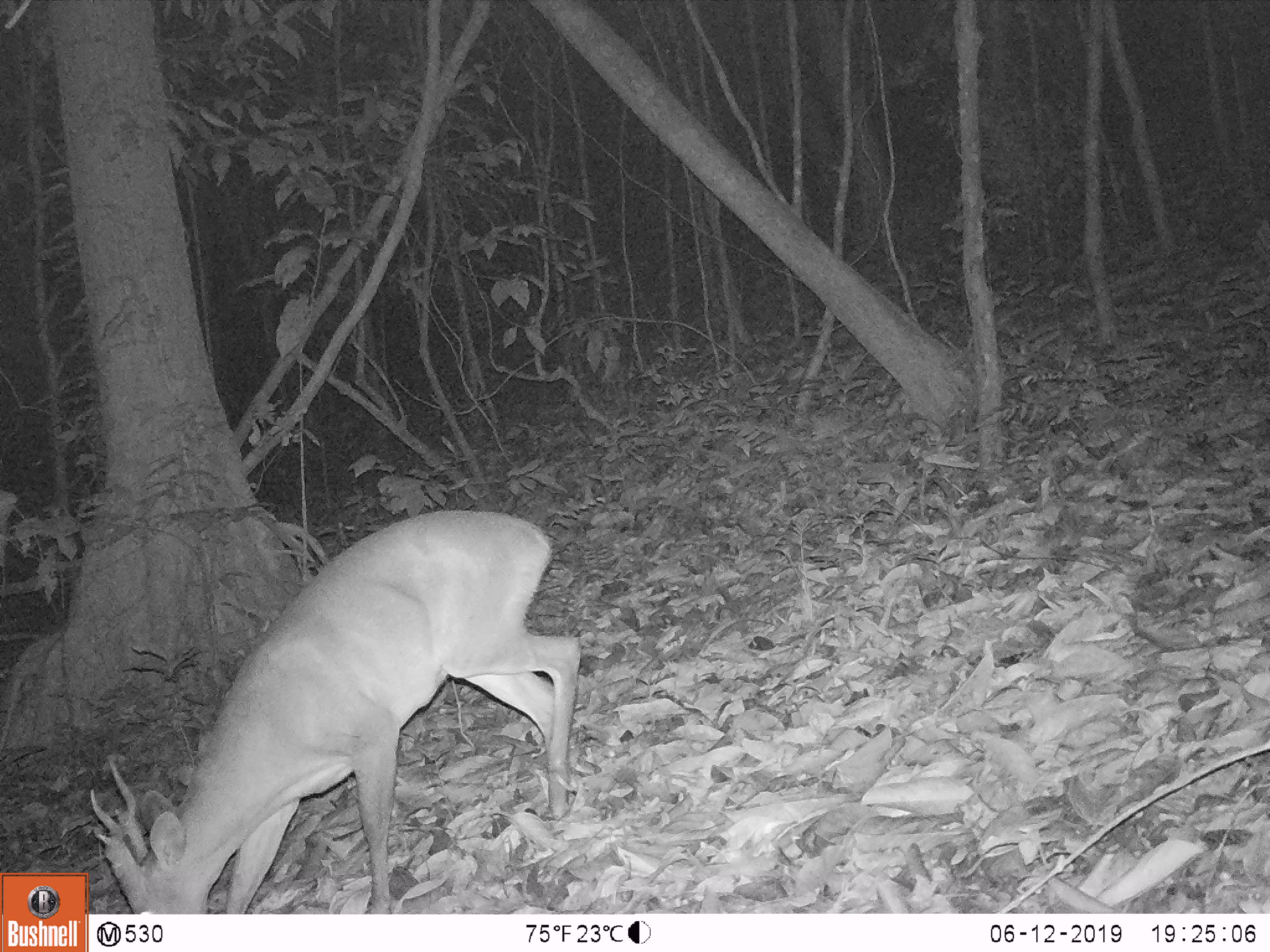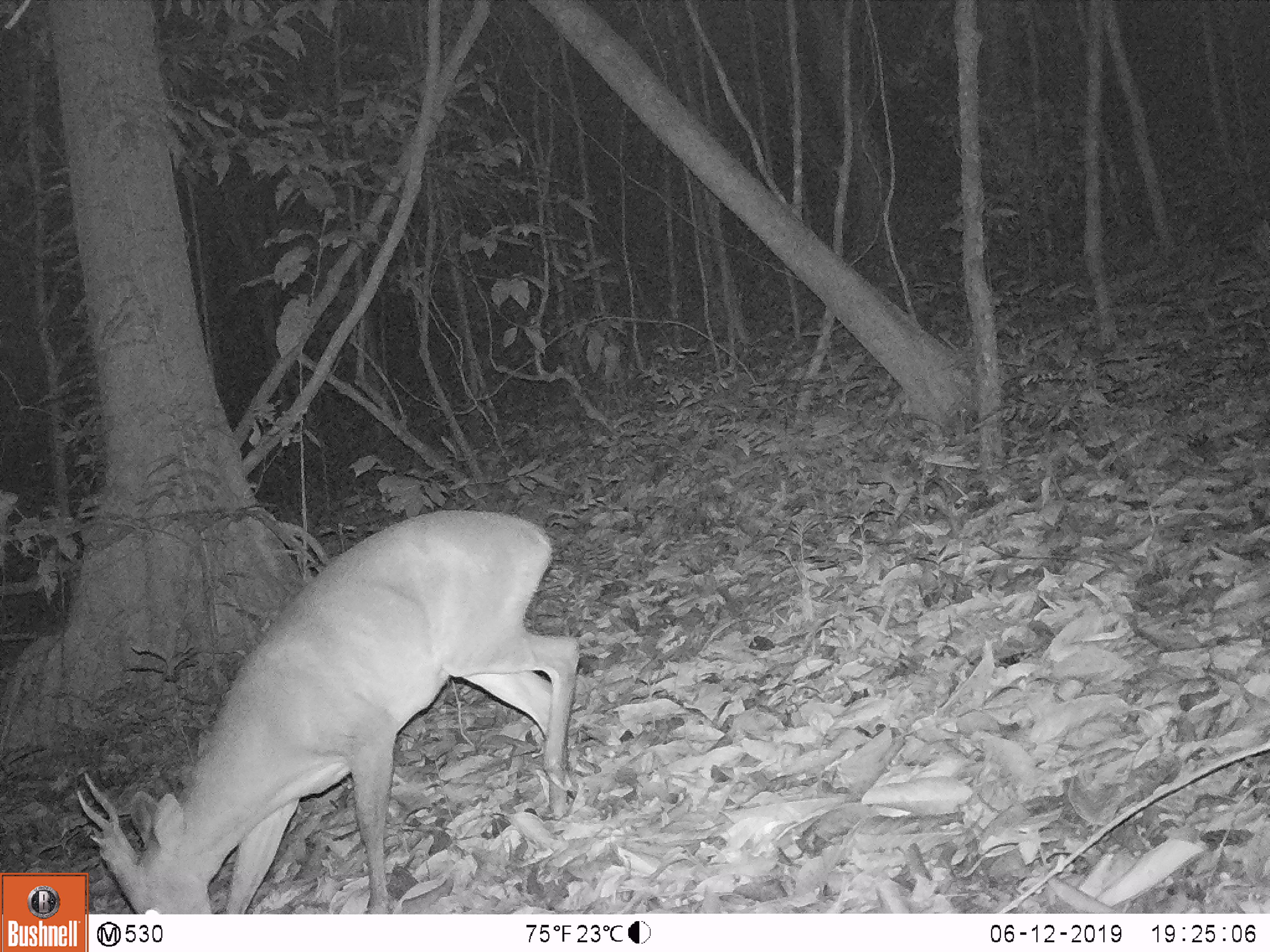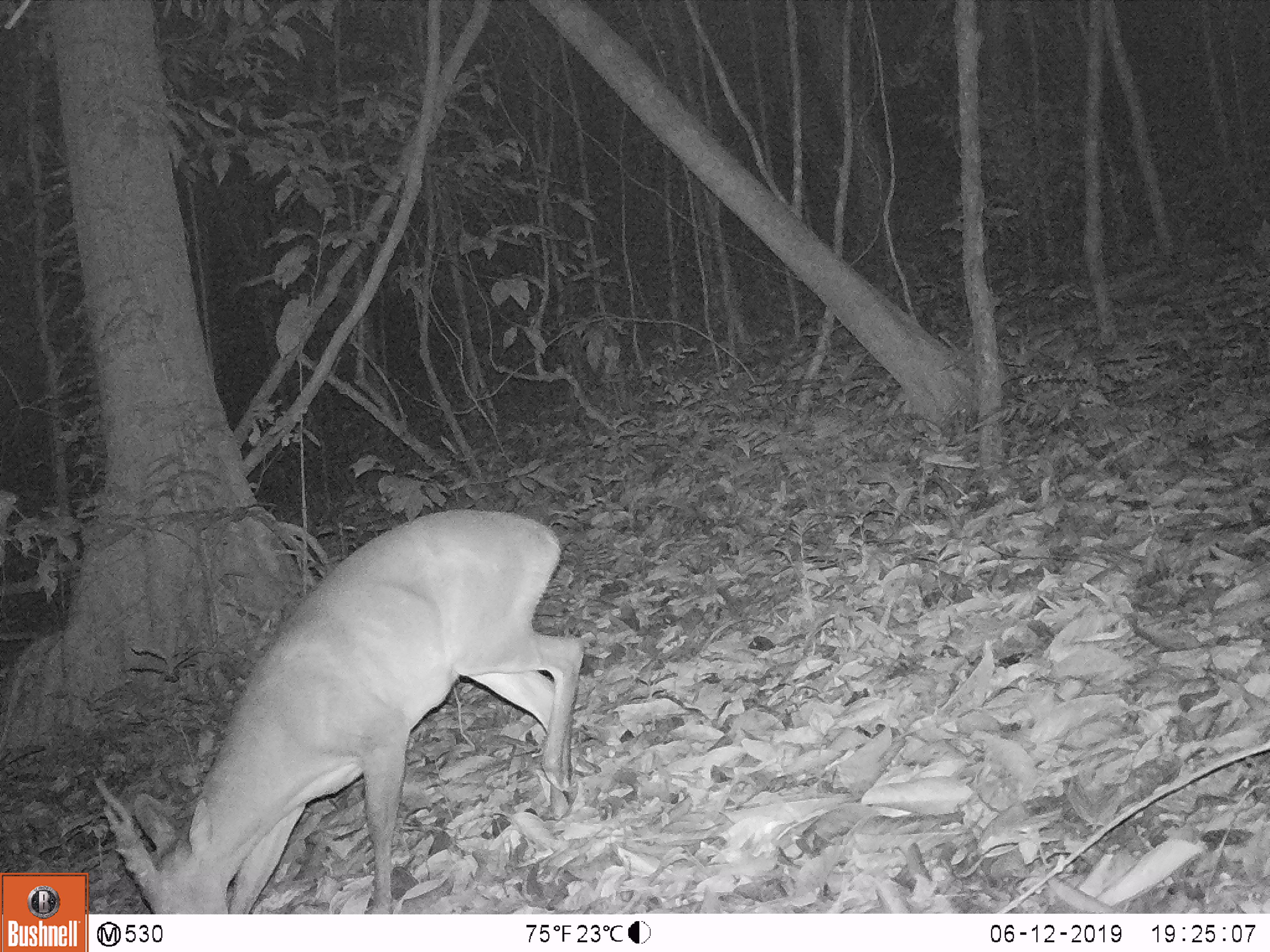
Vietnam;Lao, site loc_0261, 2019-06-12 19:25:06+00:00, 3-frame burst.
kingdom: Animalia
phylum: Chordata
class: Mammalia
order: Artiodactyla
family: Cervidae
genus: Muntiacus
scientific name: Muntiacus vuquangensis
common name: large-antlered muntjac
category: large antlered muntjac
Large antlered muntjac (large-antlered muntjac) (Muntiacus vuquangensis). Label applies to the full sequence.